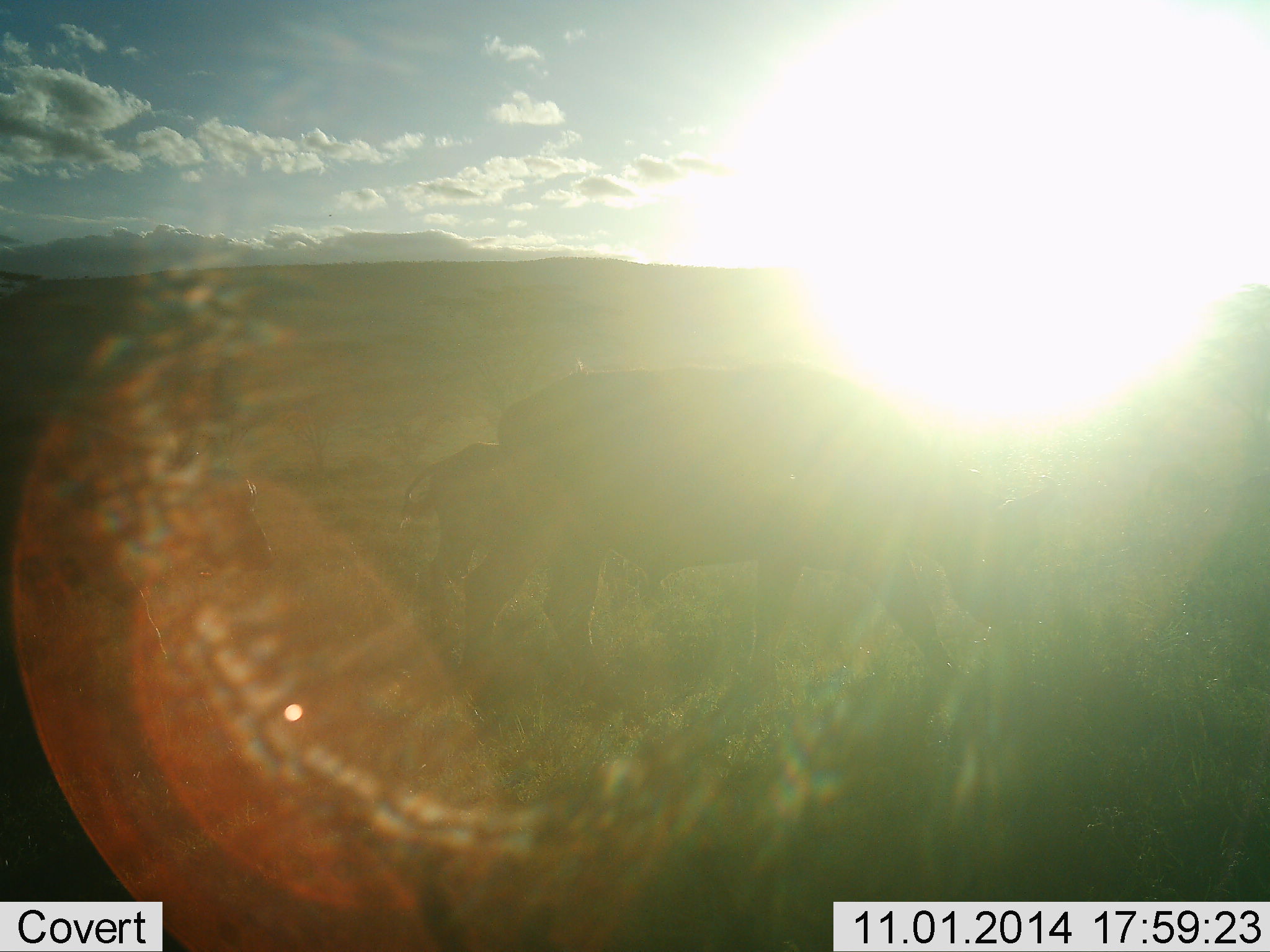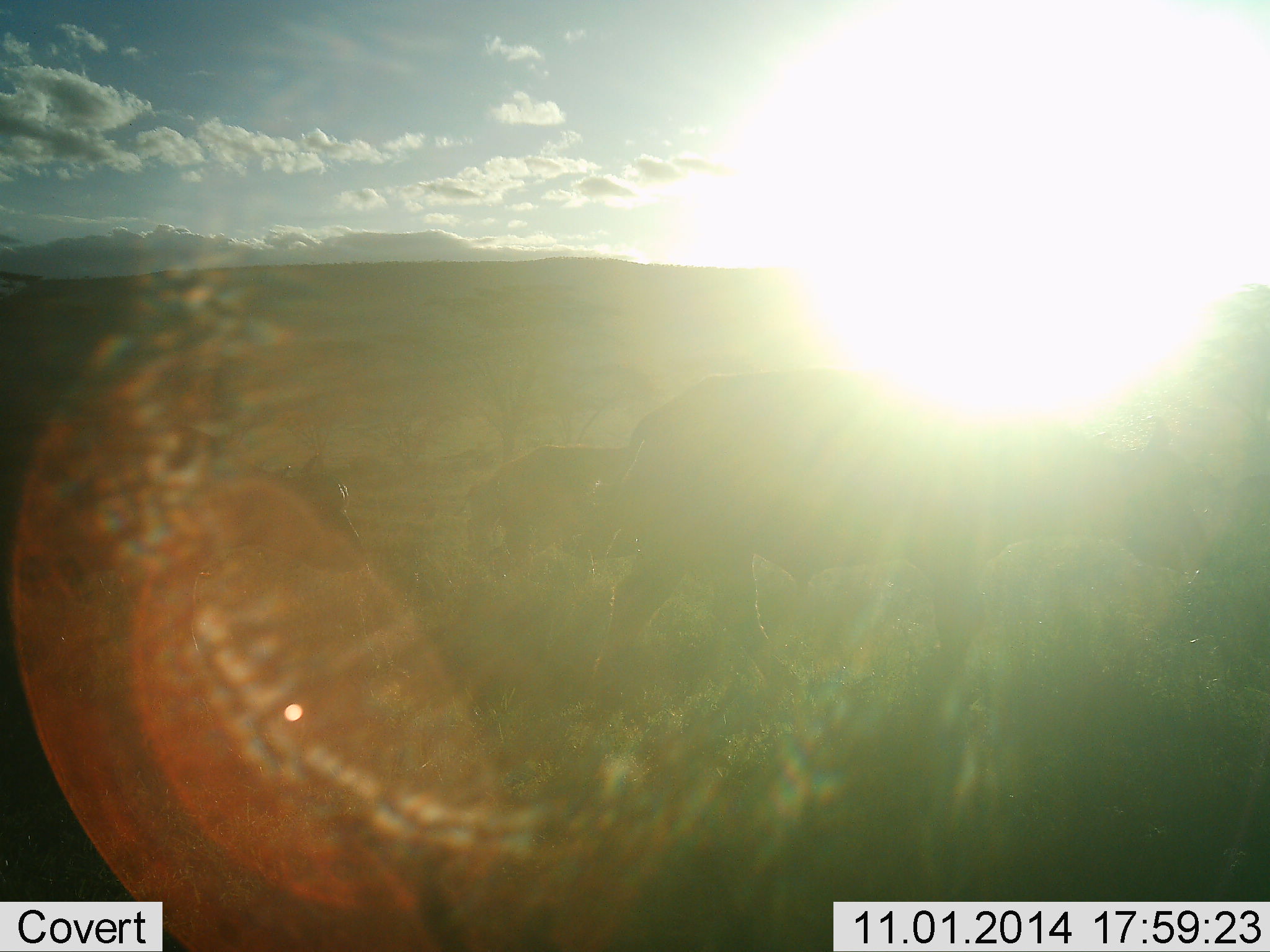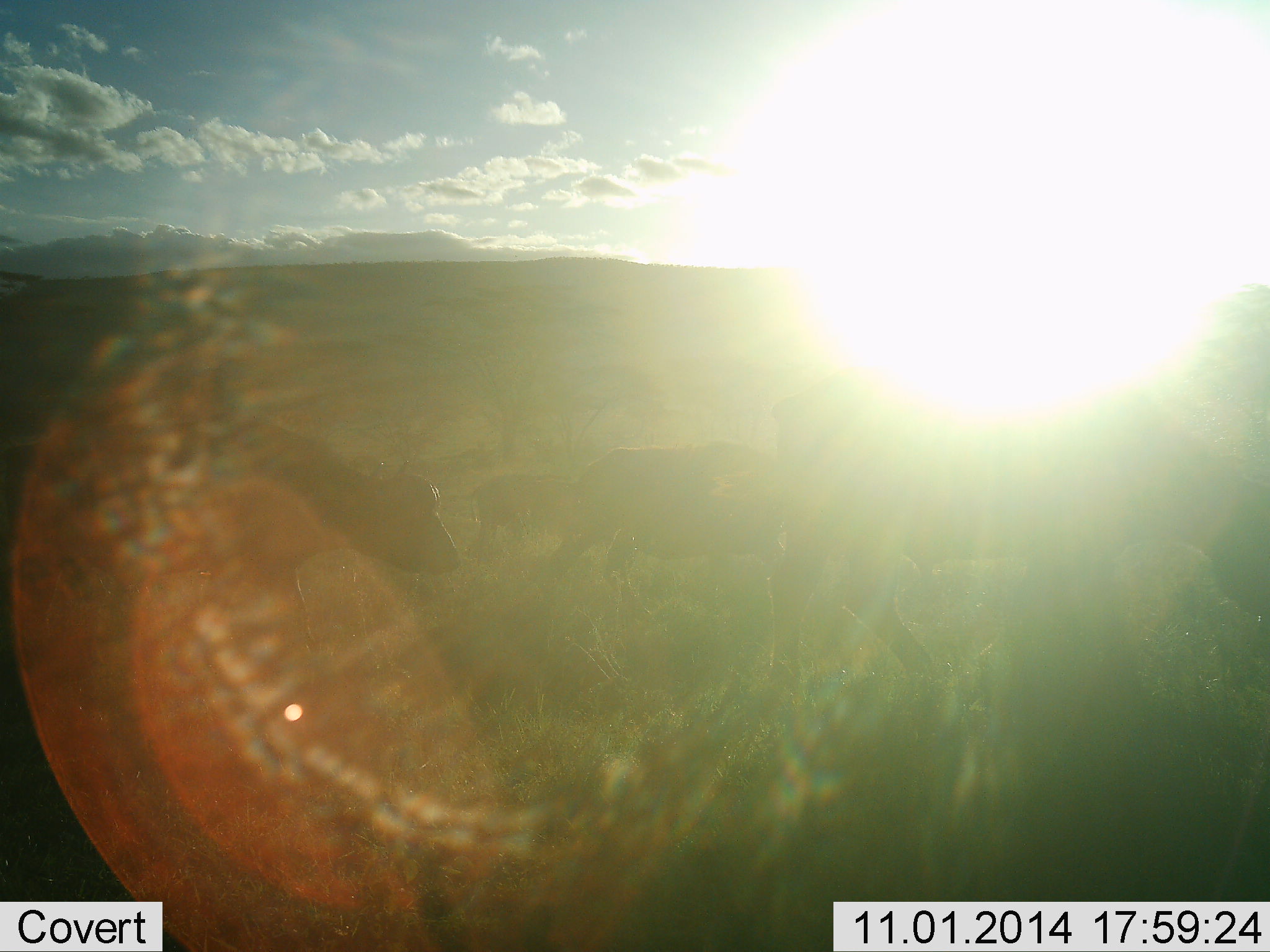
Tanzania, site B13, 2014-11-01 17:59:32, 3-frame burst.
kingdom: Animalia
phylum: Chordata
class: Mammalia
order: Artiodactyla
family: Bovidae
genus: Syncerus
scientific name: Syncerus caffer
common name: cape buffalo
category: buffalo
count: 5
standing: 0%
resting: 0%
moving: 100%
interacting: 0%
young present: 20%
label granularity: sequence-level